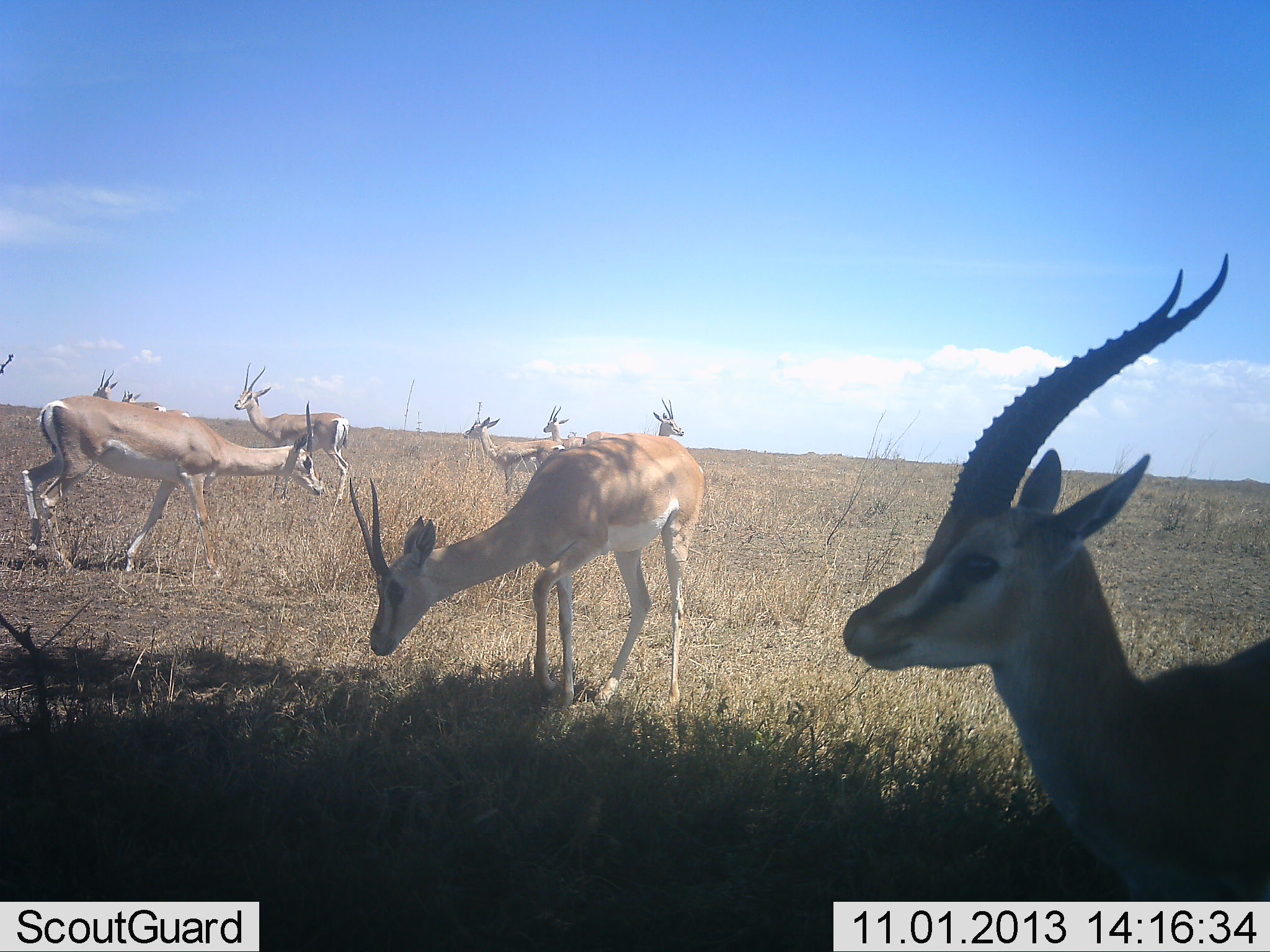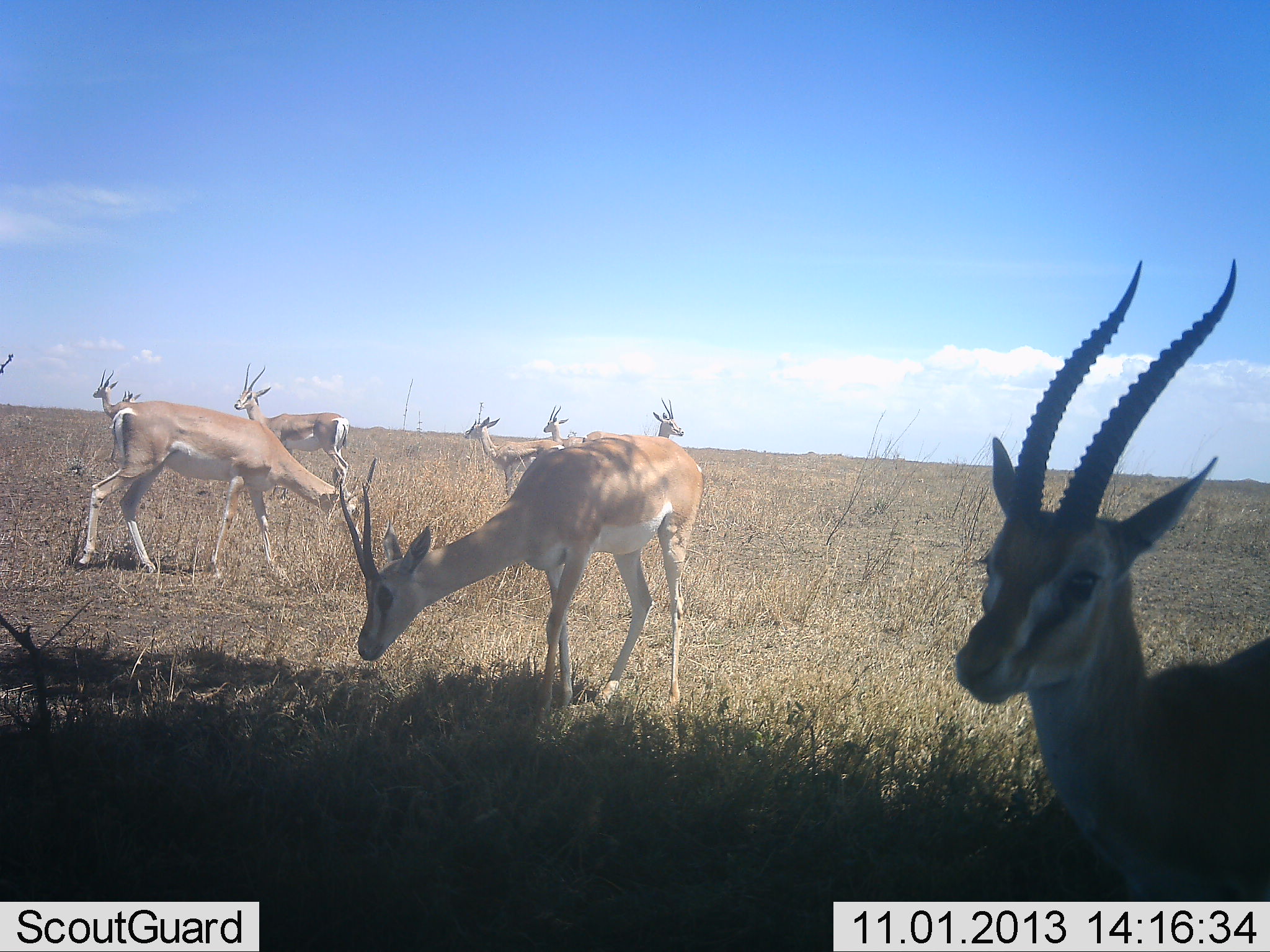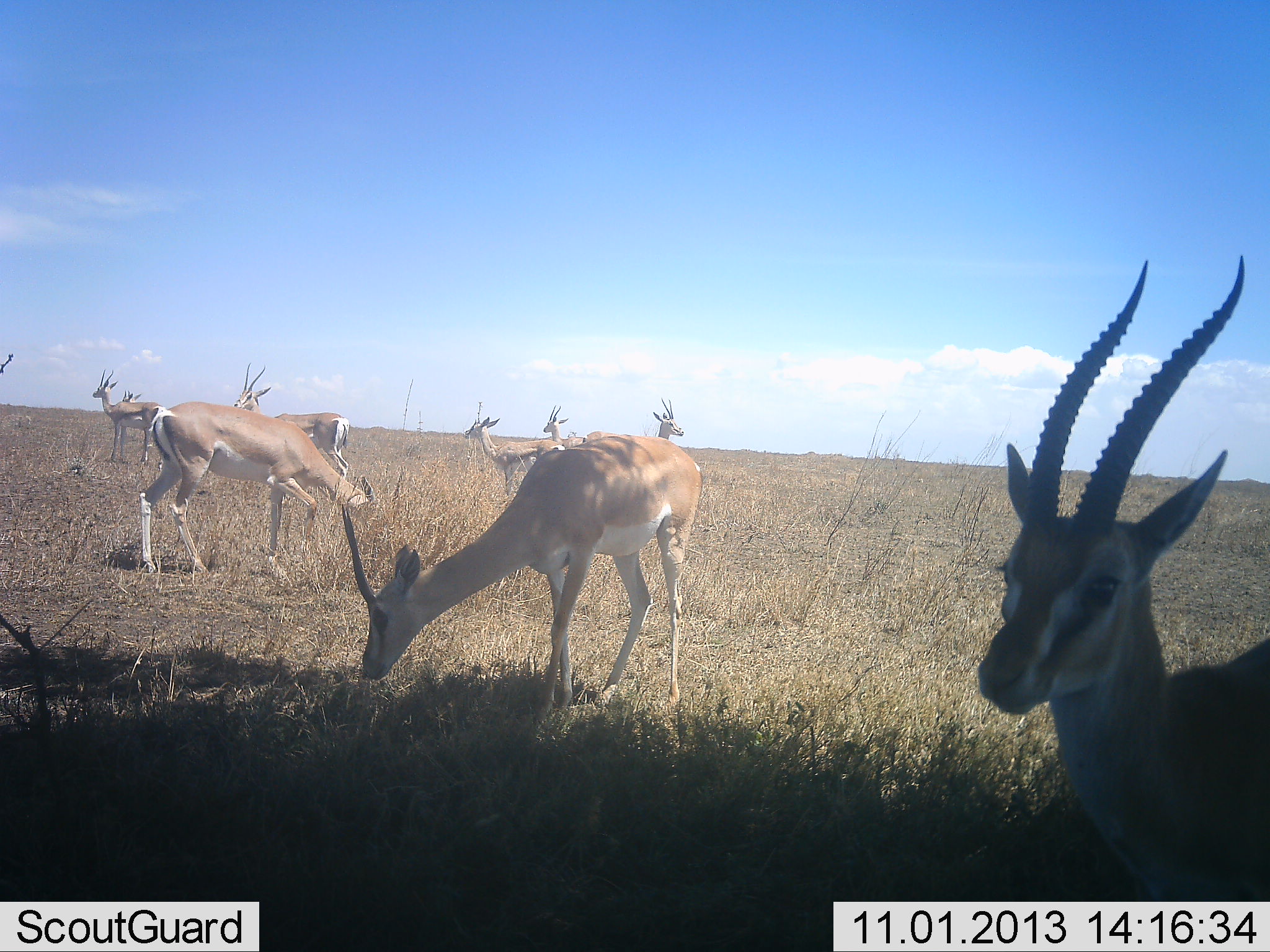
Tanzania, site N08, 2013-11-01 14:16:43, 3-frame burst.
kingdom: Animalia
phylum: Chordata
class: Mammalia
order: Artiodactyla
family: Bovidae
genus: Nanger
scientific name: Nanger granti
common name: grant's gazelle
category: gazellegrants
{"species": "gazellegrants (grant's gazelle) (Nanger granti)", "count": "9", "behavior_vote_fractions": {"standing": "89%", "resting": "5%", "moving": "58%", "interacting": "0%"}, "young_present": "0%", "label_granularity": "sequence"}